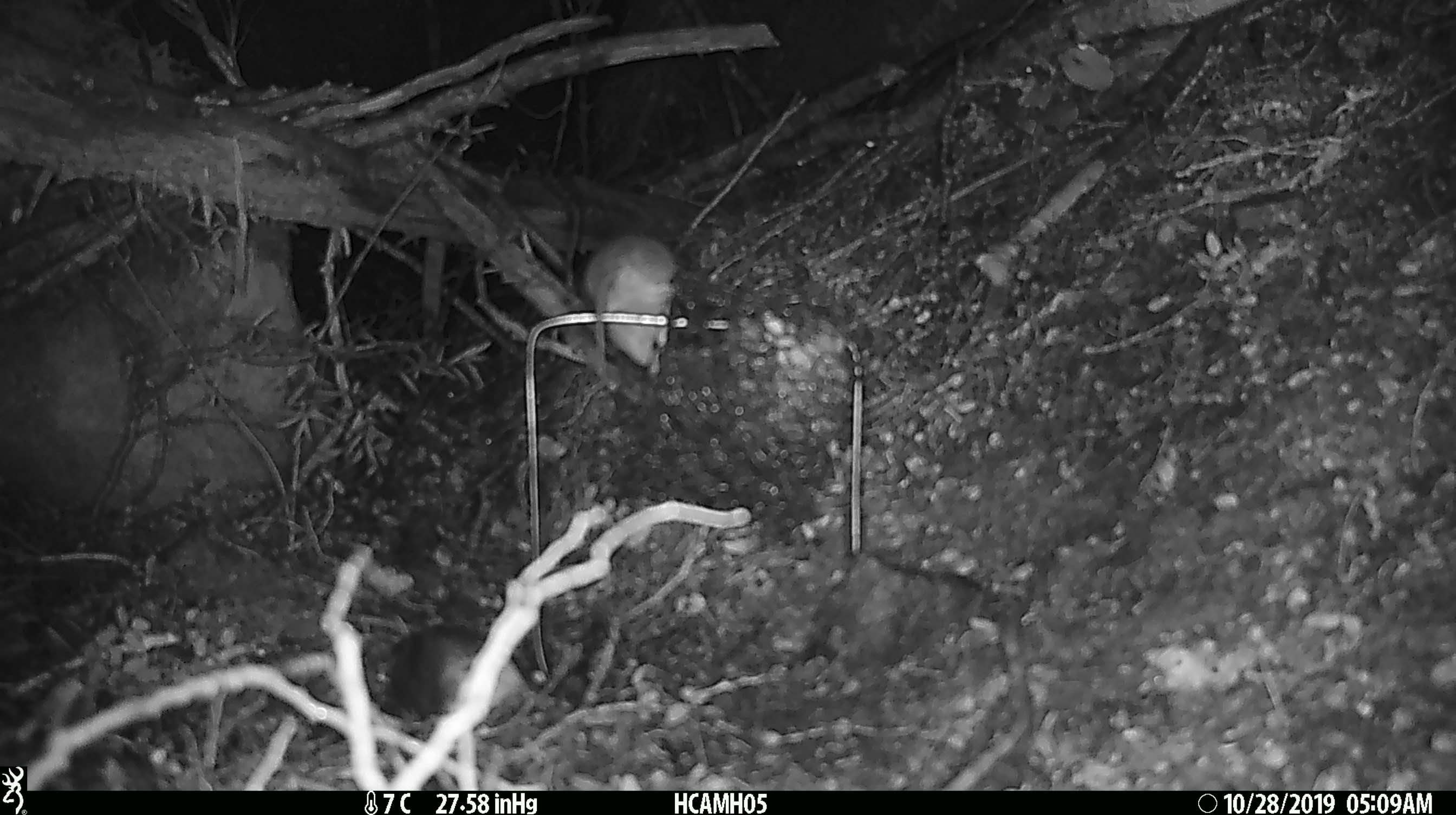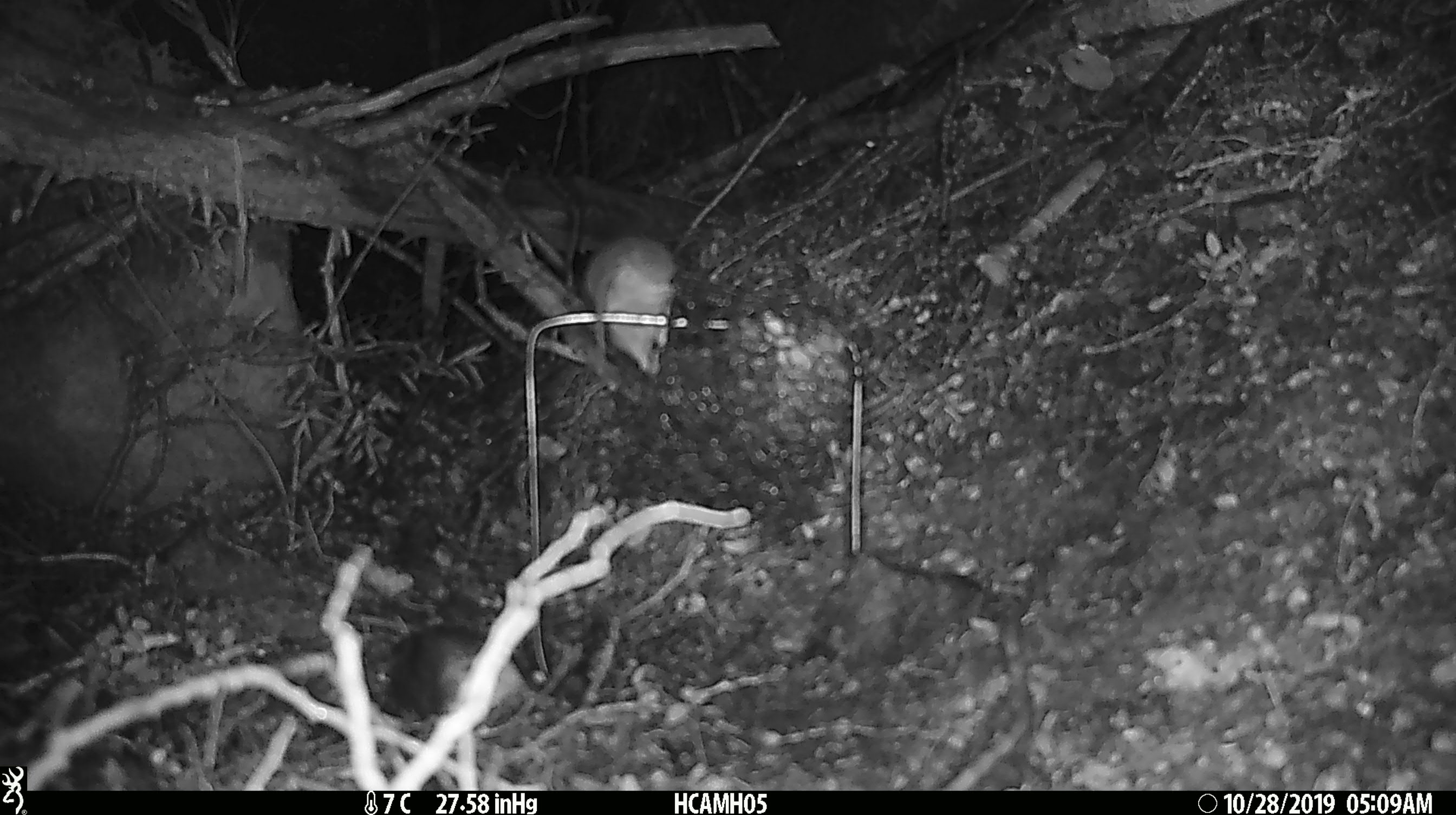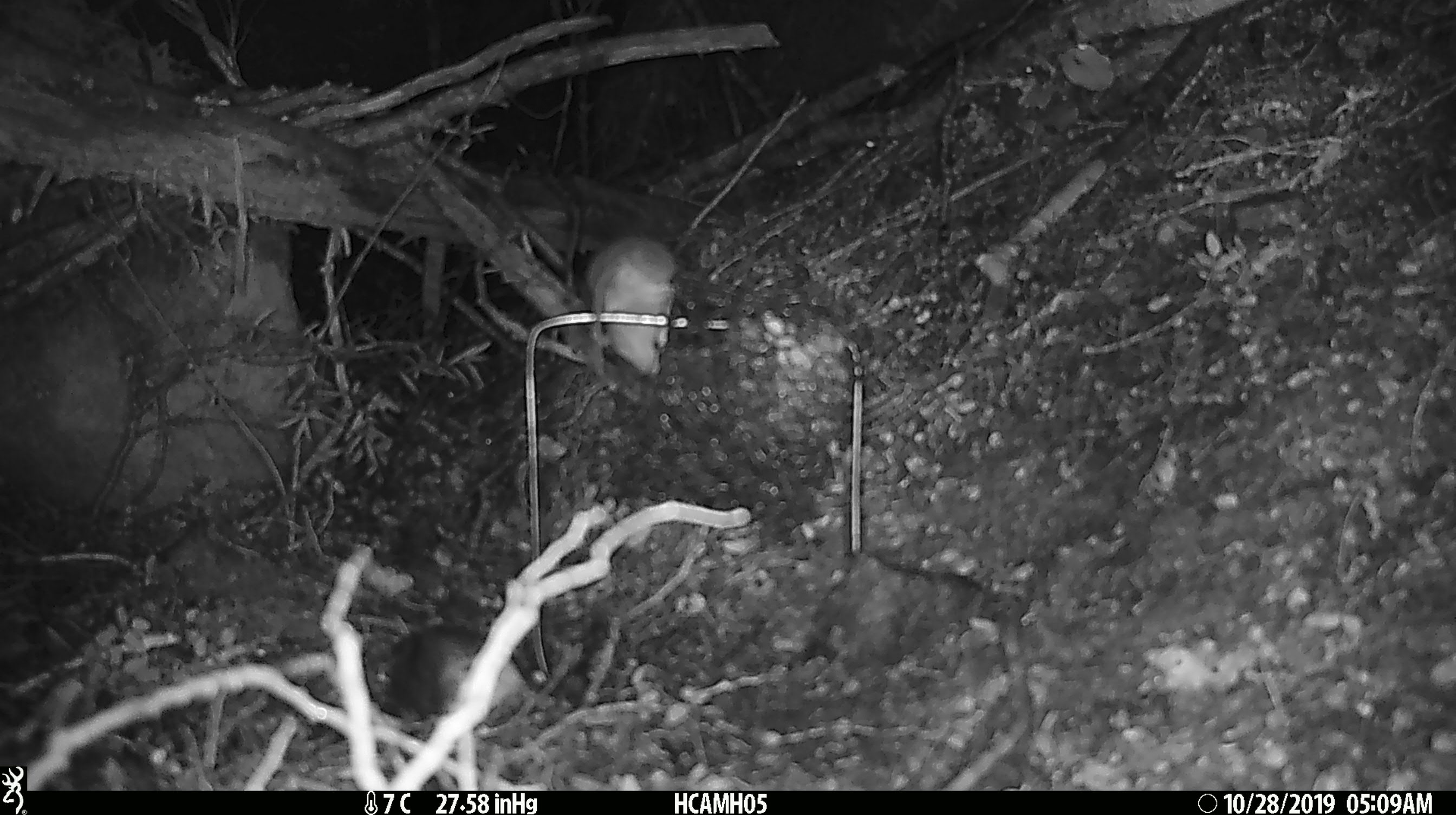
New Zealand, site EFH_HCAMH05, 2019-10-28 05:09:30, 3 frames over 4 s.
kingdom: Animalia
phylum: Chordata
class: Mammalia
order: Rodentia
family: Muridae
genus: Mus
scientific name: Mus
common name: mouse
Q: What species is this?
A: Mouse (Mus).